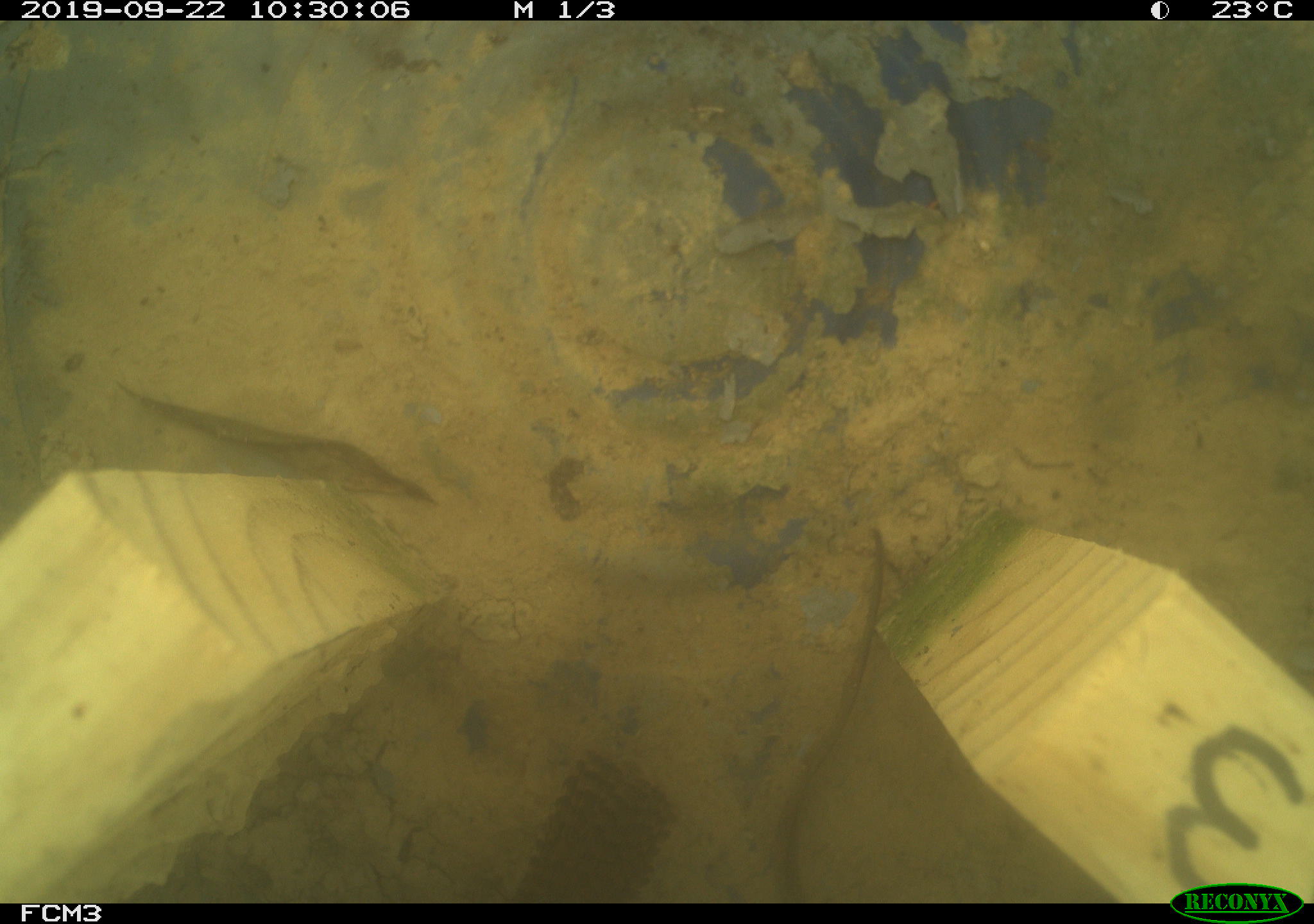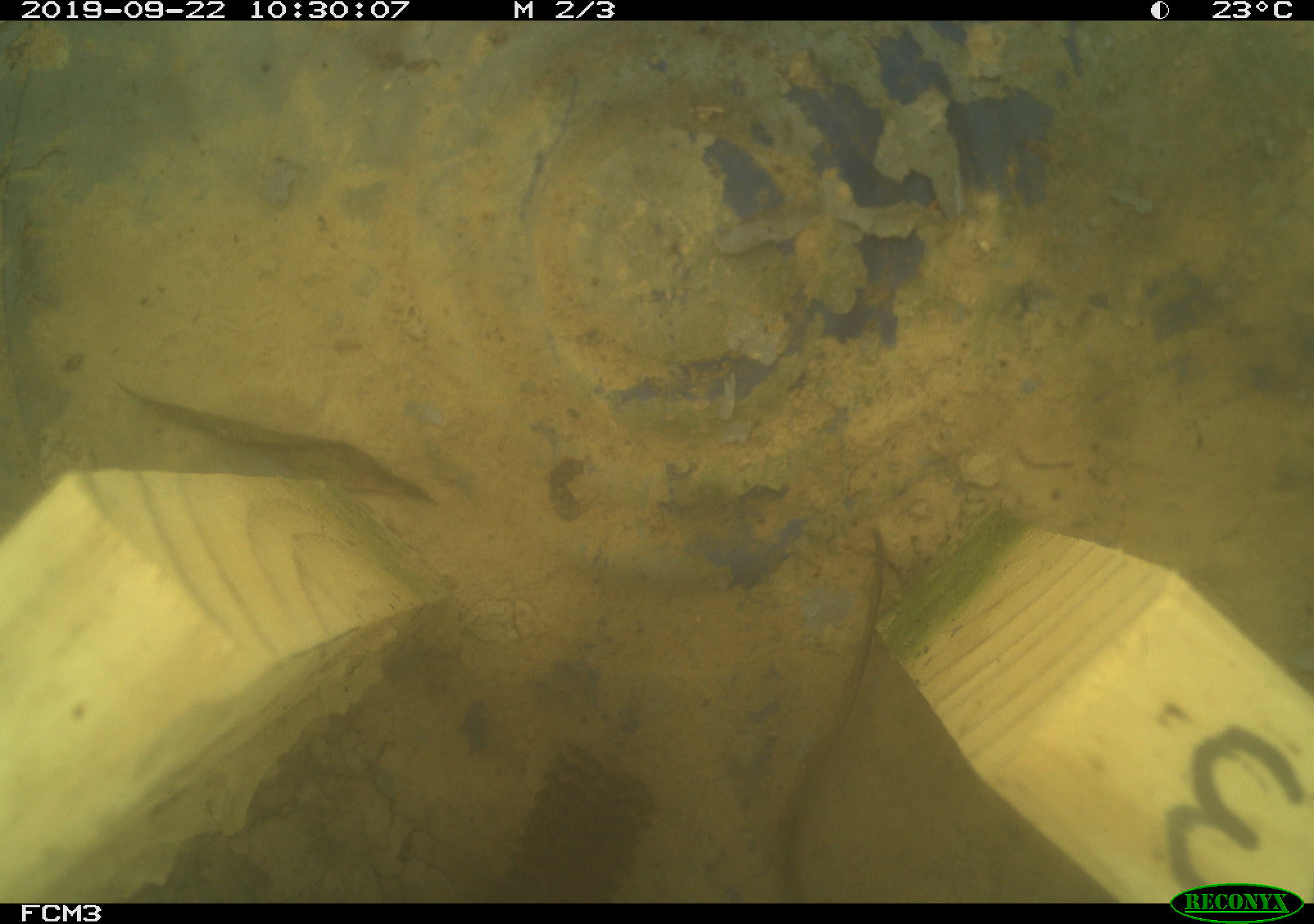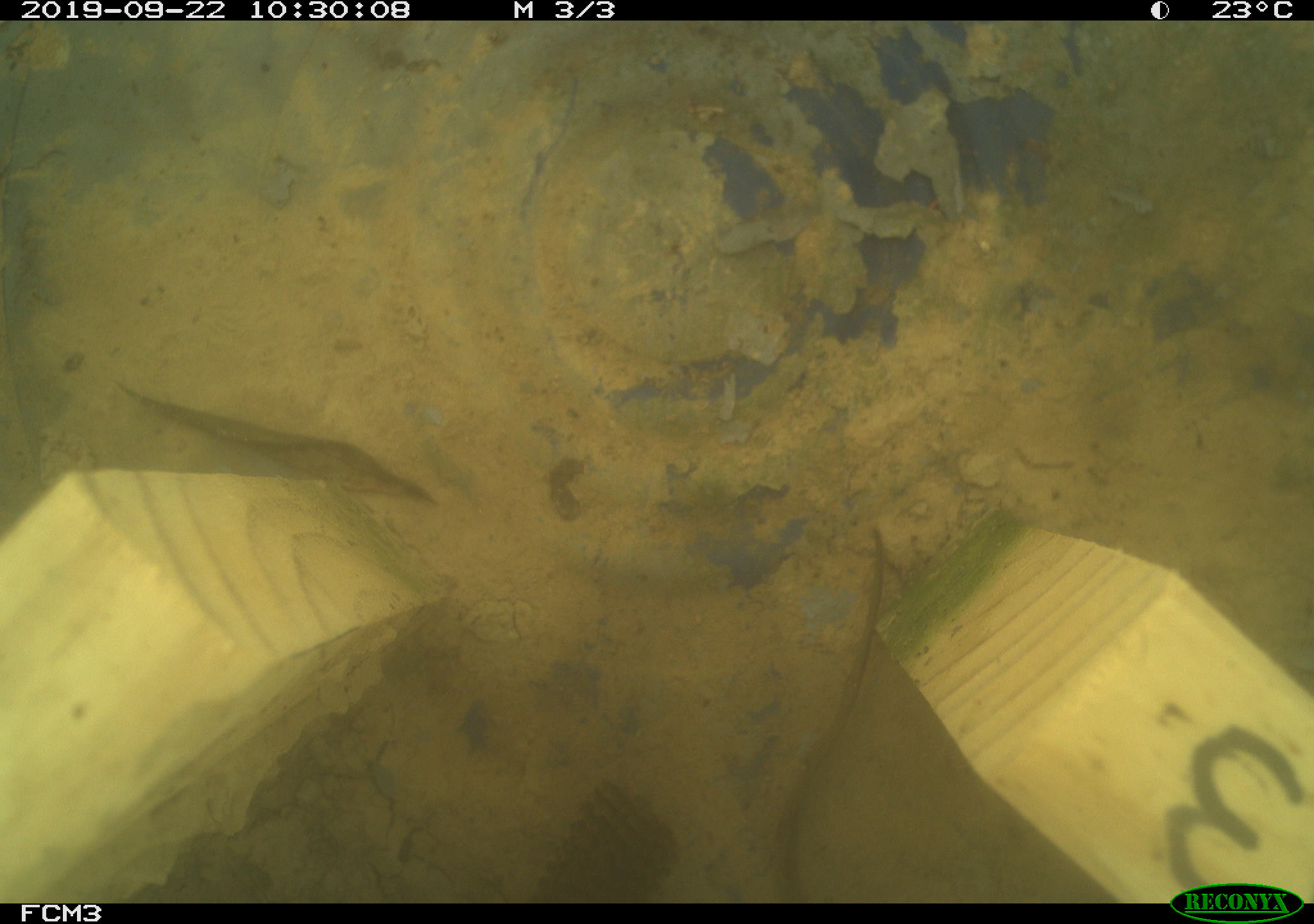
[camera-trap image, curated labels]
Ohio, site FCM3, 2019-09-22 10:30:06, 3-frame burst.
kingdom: Animalia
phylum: Chordata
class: Aves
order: Passeriformes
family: Troglodytidae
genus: Troglodytes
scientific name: Troglodytes aedon aedon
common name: northern house wren